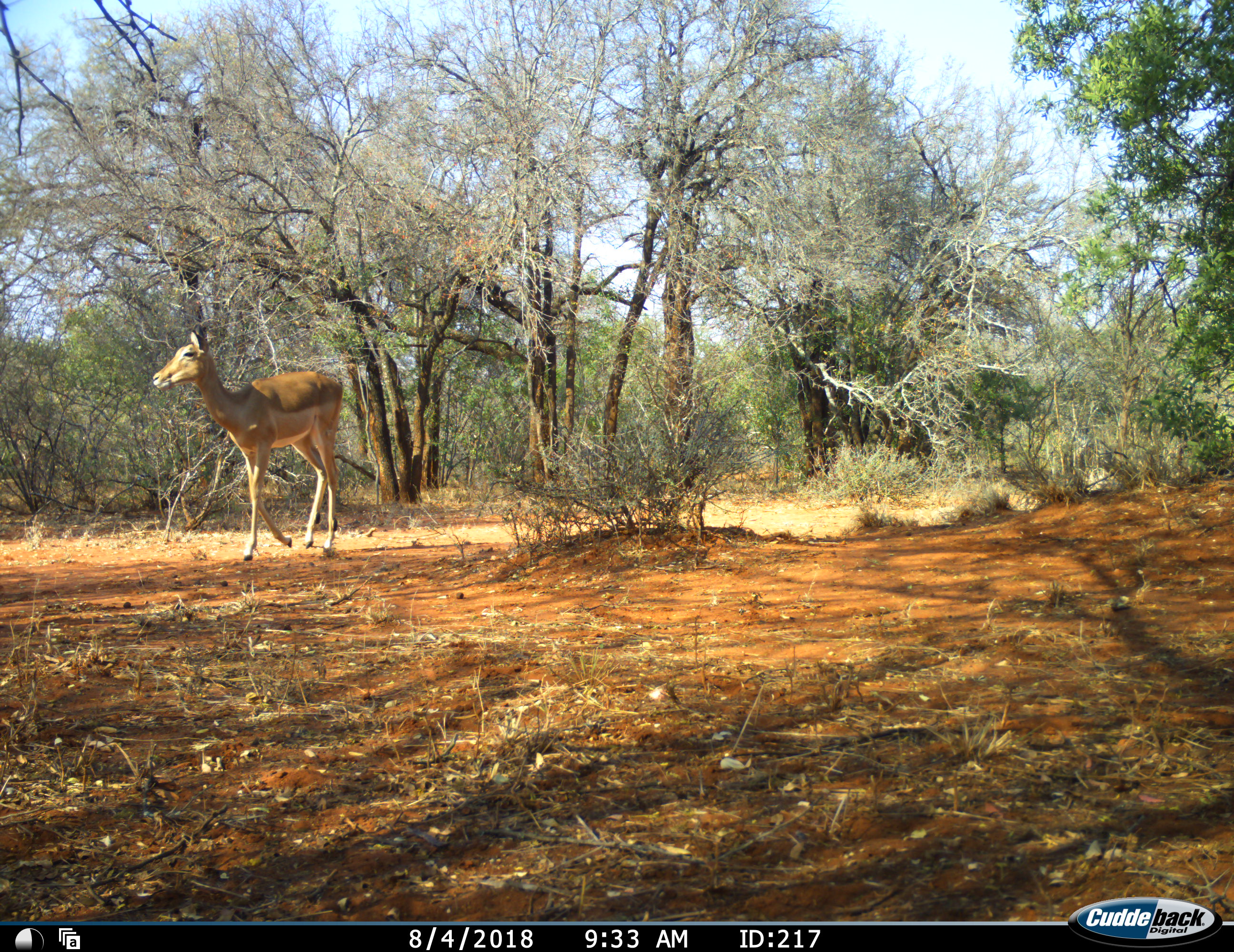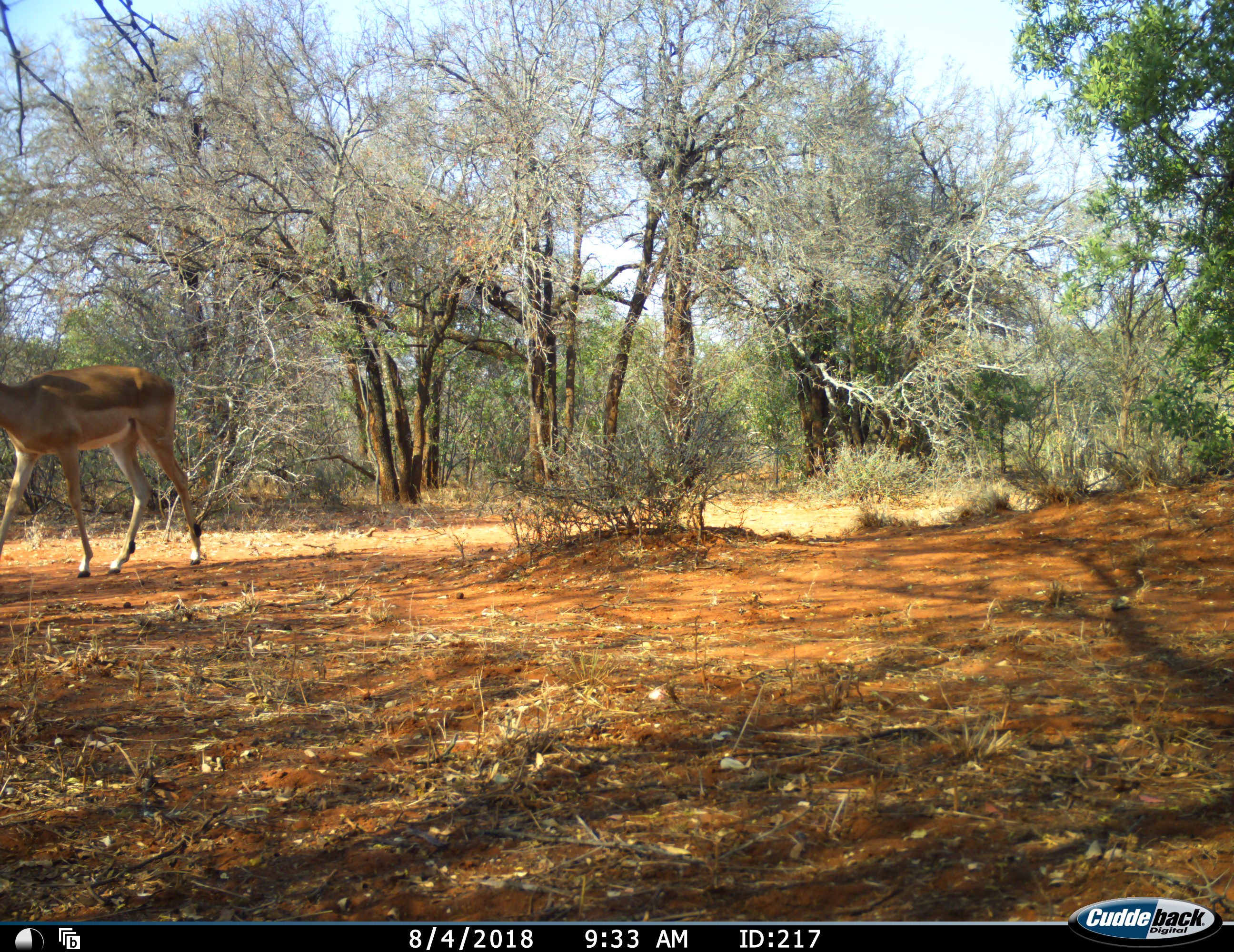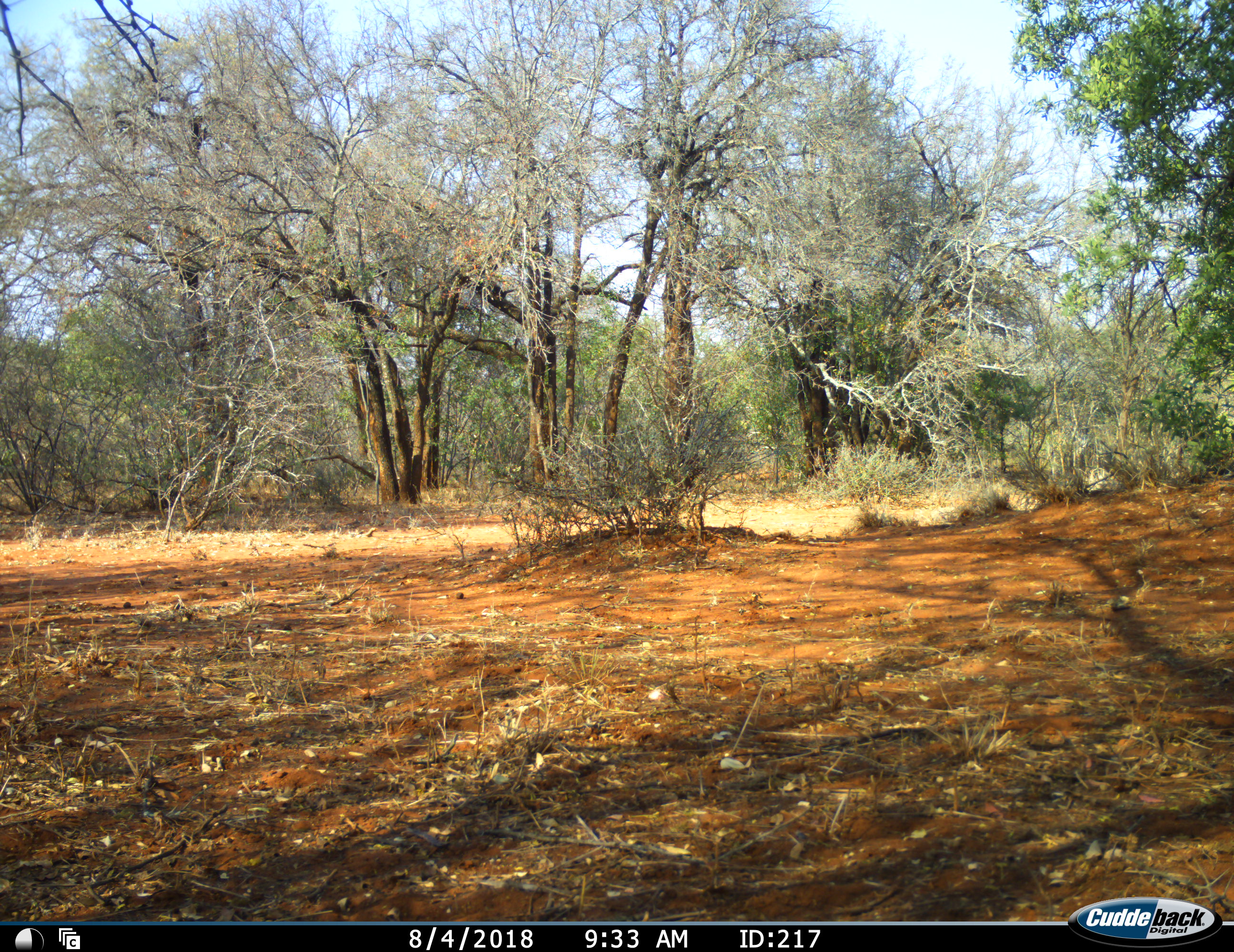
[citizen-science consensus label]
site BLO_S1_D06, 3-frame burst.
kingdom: Animalia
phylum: Chordata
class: Mammalia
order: Artiodactyla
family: Bovidae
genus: Aepyceros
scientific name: Aepyceros melampus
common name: impala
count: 1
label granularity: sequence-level